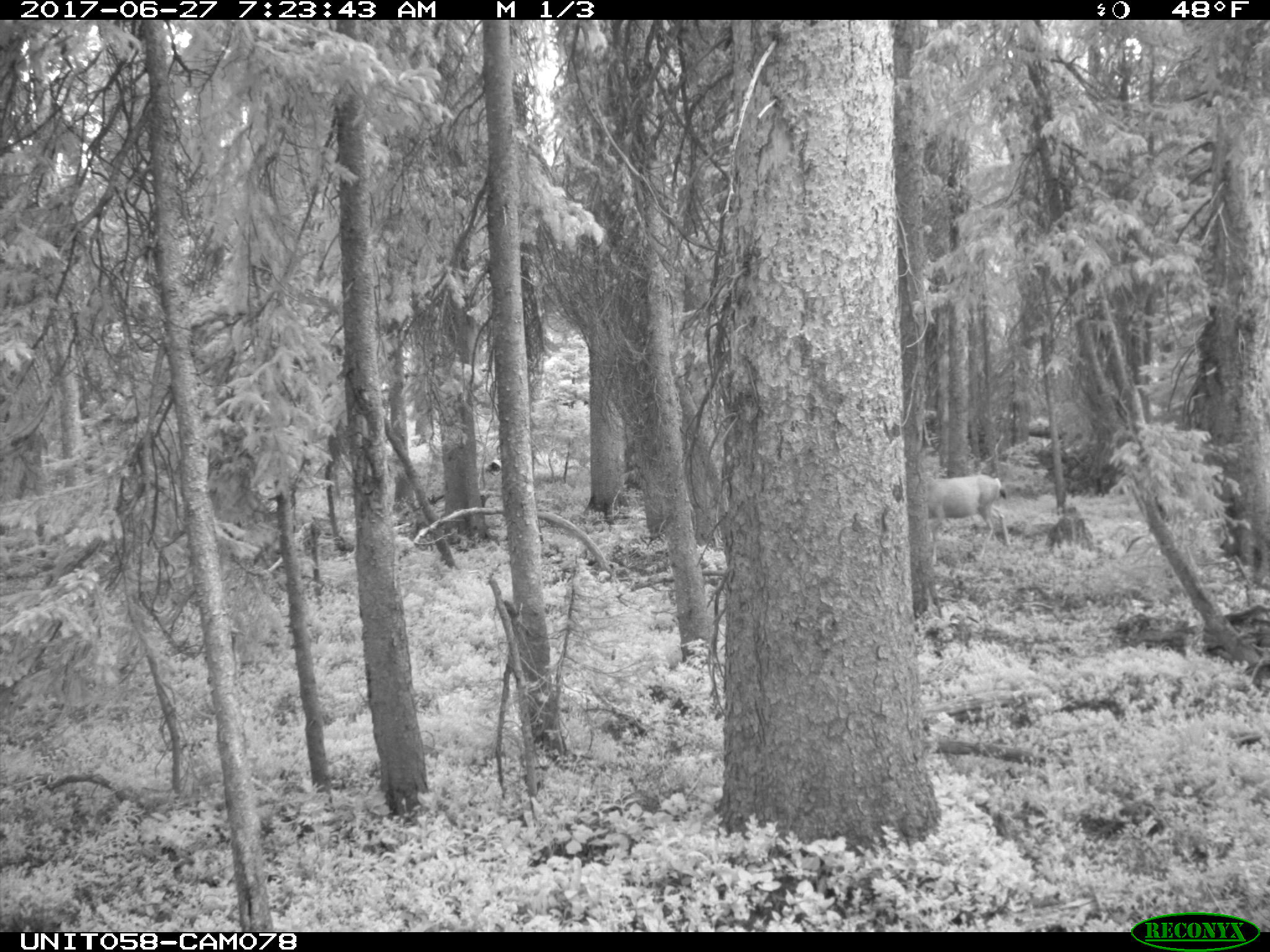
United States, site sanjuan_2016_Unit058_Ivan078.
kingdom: Animalia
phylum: Chordata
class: Mammalia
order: Artiodactyla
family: Cervidae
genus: Odocoileus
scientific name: Odocoileus hemionus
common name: mule deer